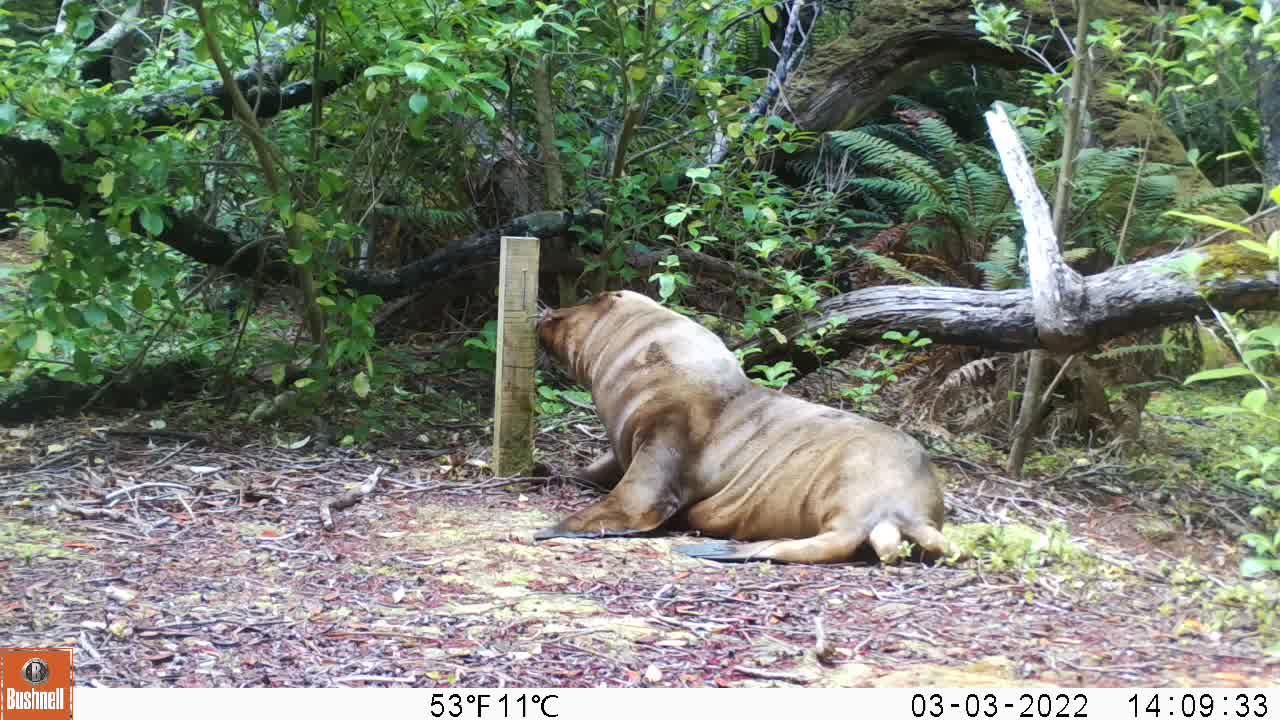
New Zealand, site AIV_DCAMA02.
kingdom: Animalia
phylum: Chordata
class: Mammalia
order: Carnivora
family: Otariidae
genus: Phocarctos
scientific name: Phocarctos hookeri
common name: new zealand sea lion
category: sealion